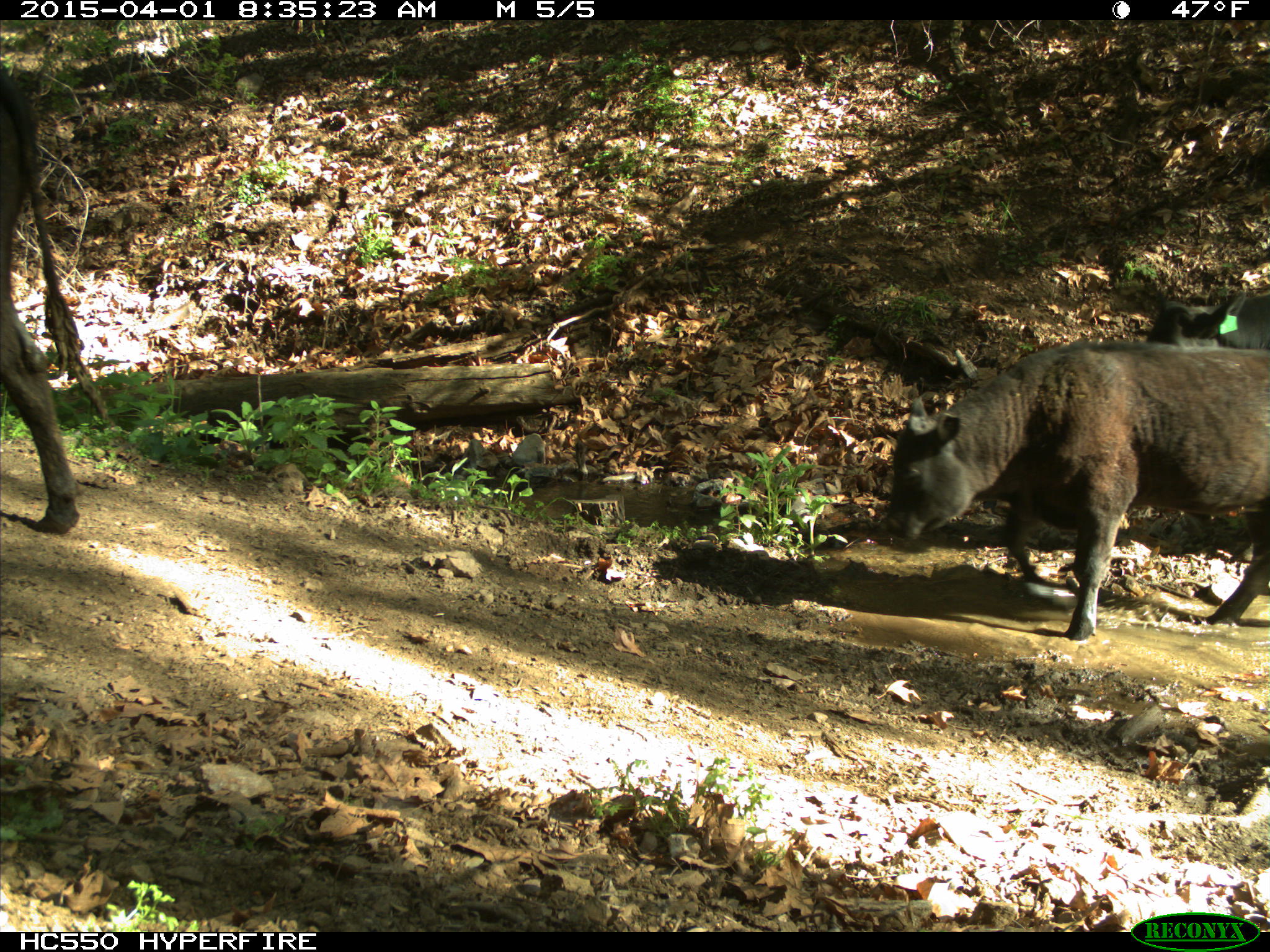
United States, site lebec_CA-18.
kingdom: Animalia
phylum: Chordata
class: Mammalia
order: Artiodactyla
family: Bovidae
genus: Bos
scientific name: Bos taurus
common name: domestic cow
Bos taurus (domestic cow).